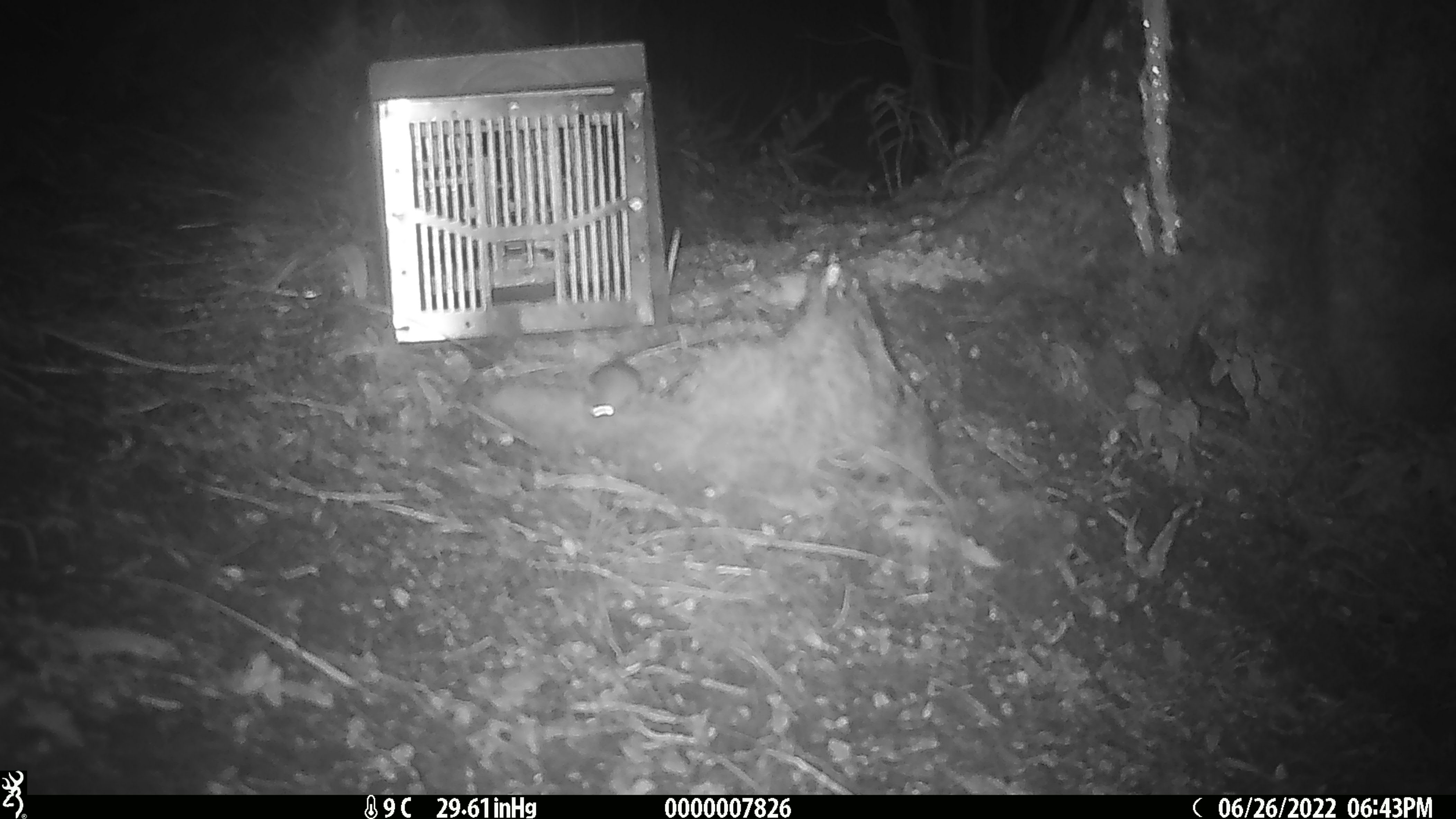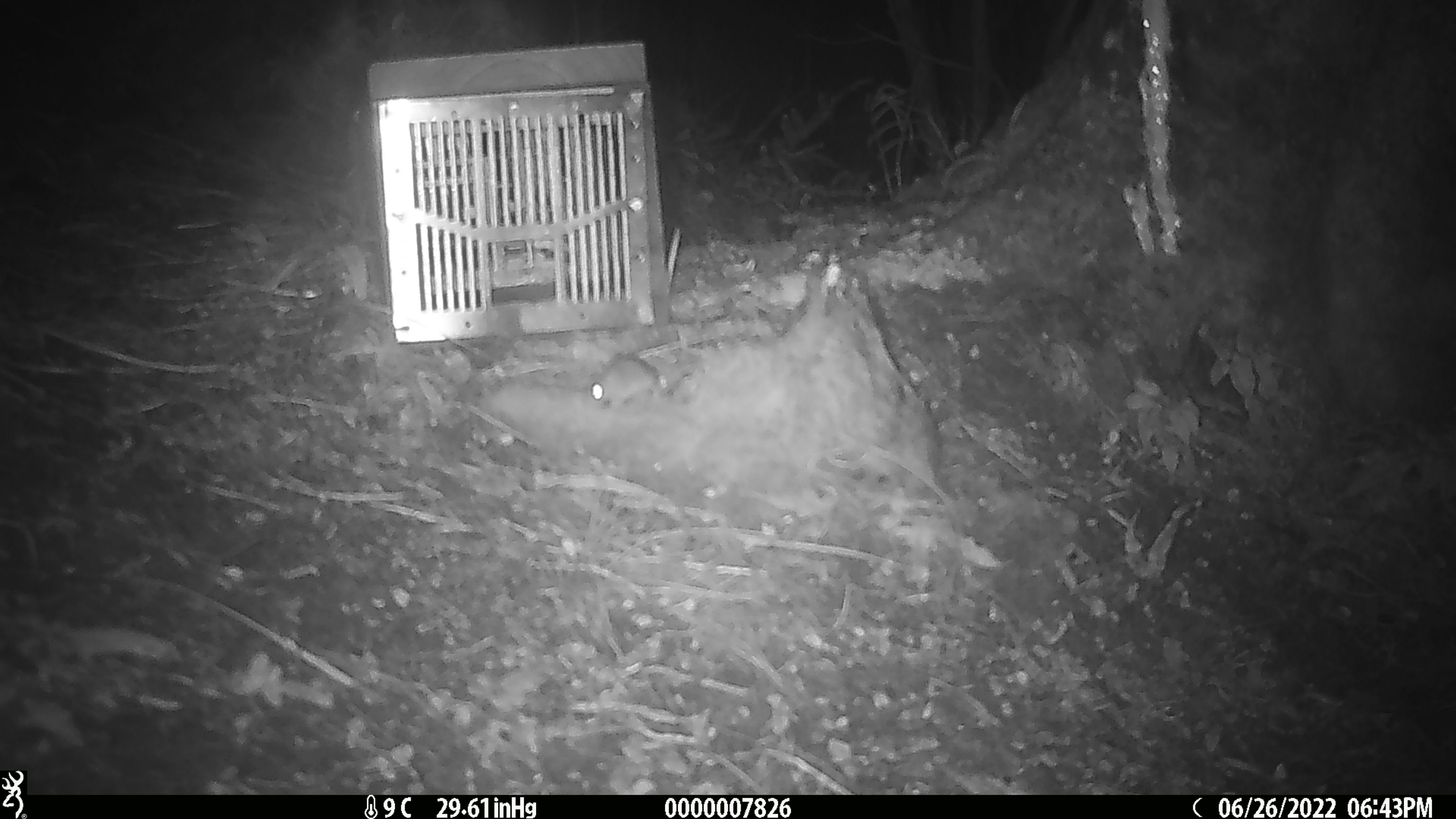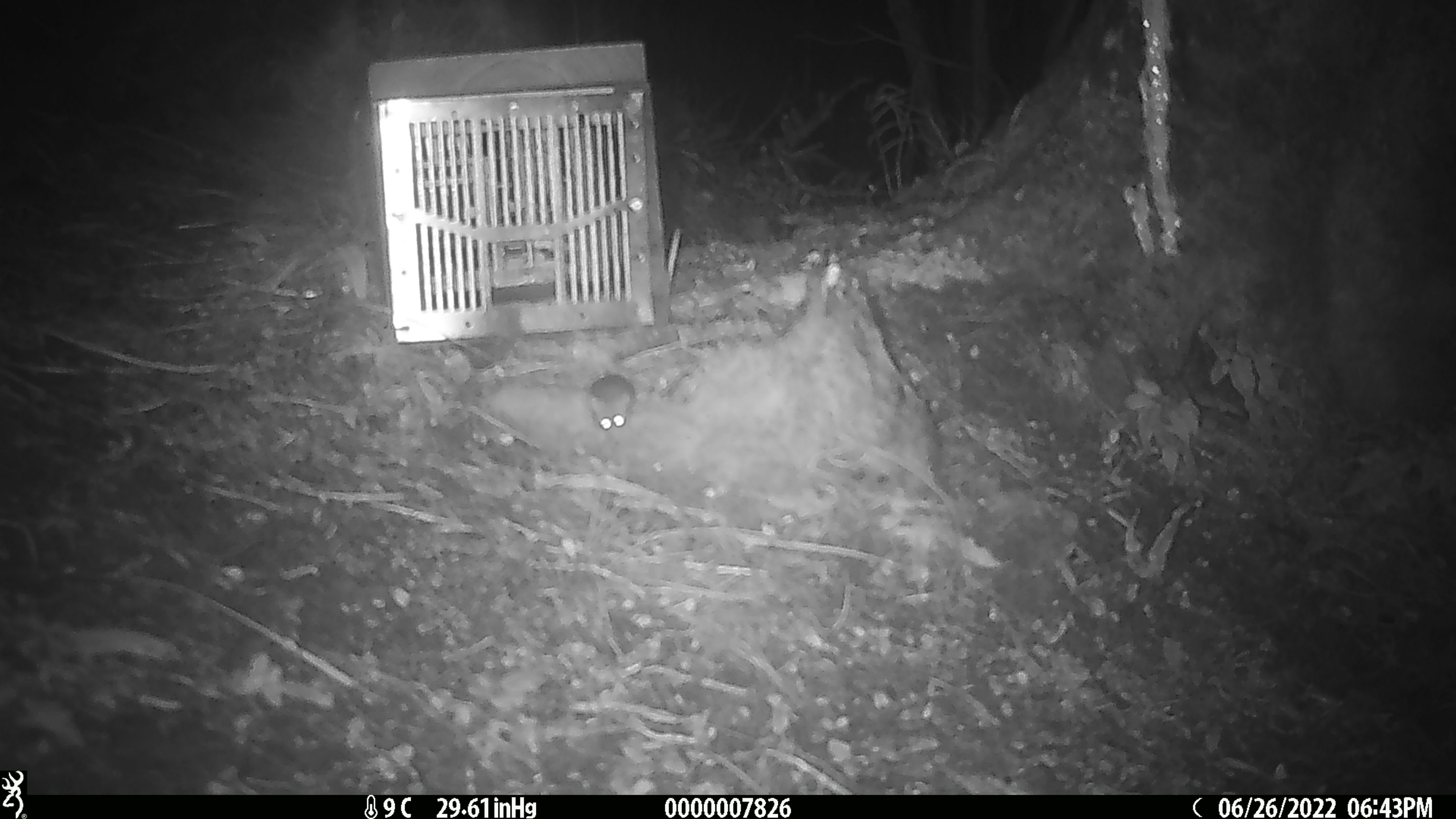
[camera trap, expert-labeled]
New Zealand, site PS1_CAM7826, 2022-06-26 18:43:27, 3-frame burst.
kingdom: Animalia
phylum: Chordata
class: Mammalia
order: Rodentia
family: Muridae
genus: Mus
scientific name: Mus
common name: mouse